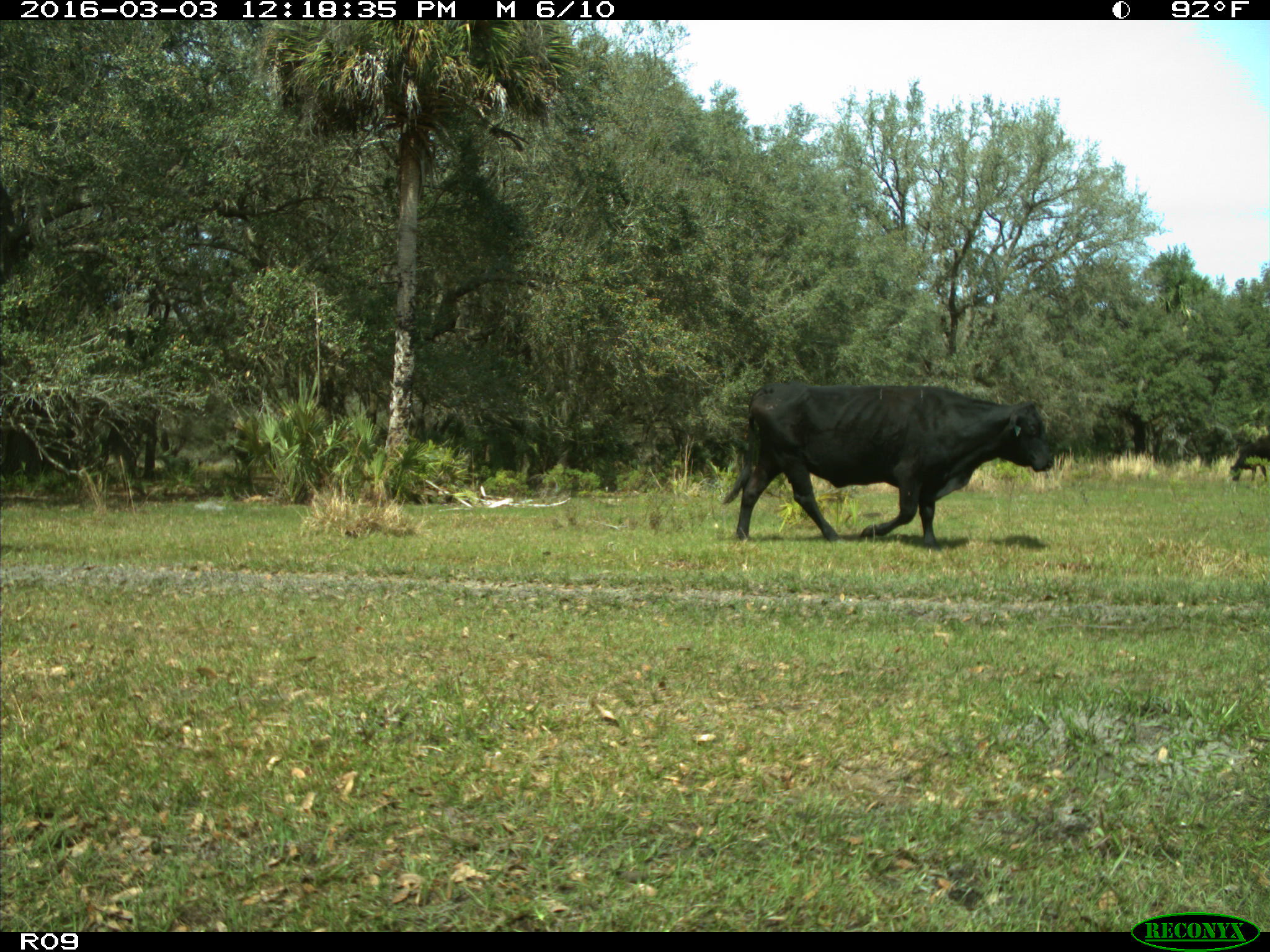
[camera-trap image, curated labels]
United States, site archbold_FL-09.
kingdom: Animalia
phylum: Chordata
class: Mammalia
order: Artiodactyla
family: Bovidae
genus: Bos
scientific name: Bos taurus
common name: domestic cow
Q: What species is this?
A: Bos taurus (domestic cow).